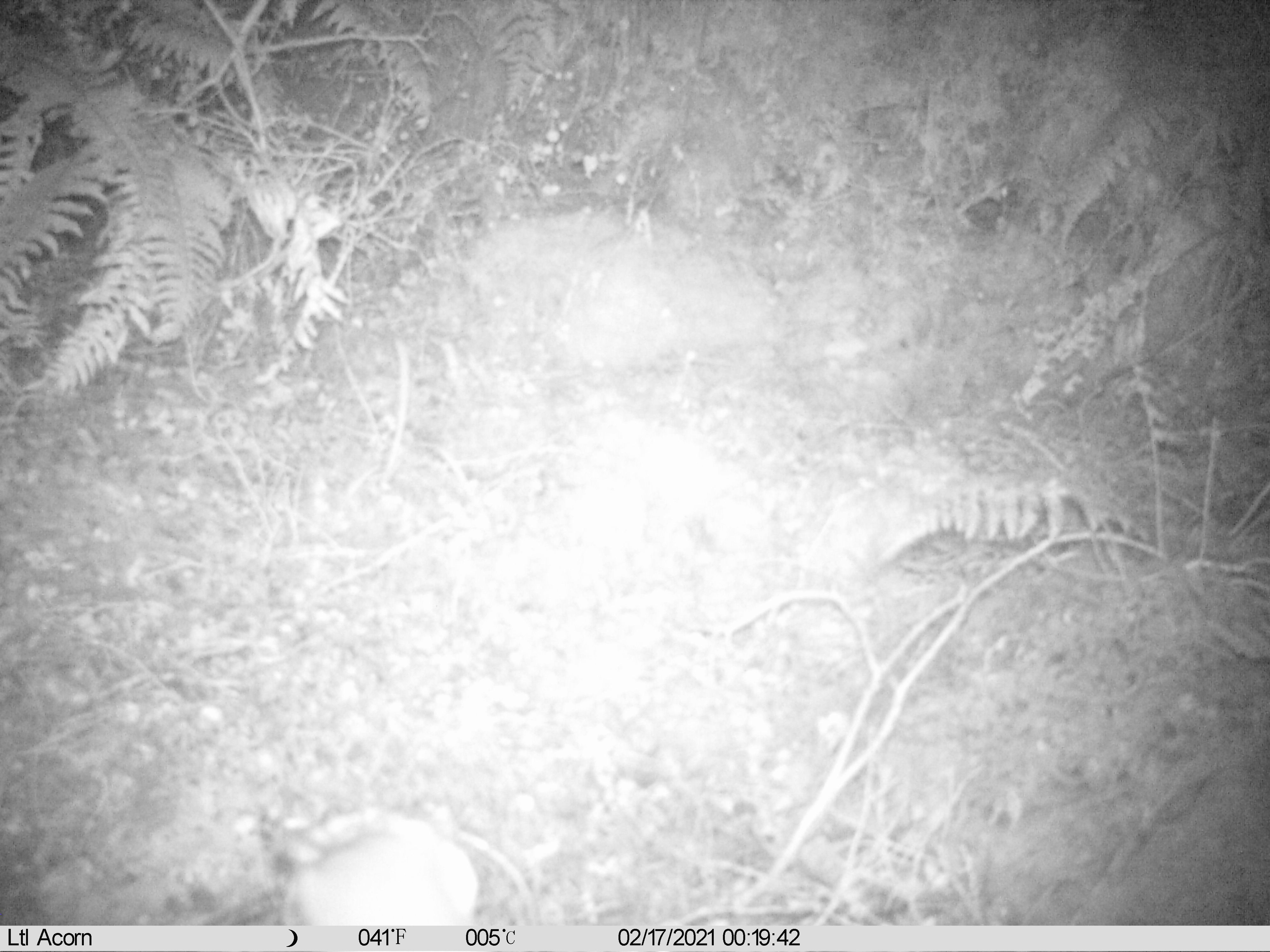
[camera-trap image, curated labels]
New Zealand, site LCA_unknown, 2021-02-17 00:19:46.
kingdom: Animalia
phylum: Chordata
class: Mammalia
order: Carnivora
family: Mustelidae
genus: Mustela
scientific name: Mustela erminea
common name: stoat